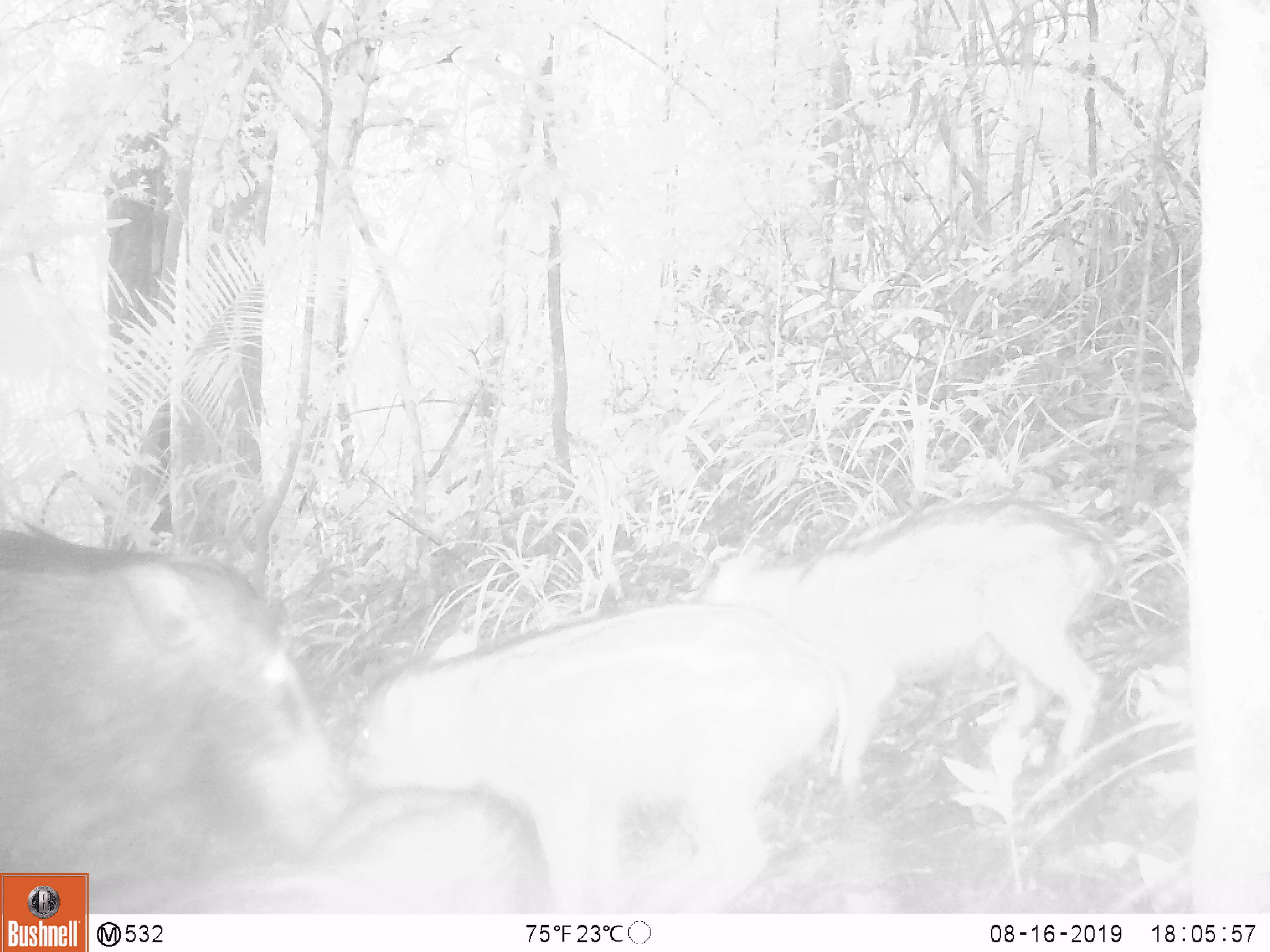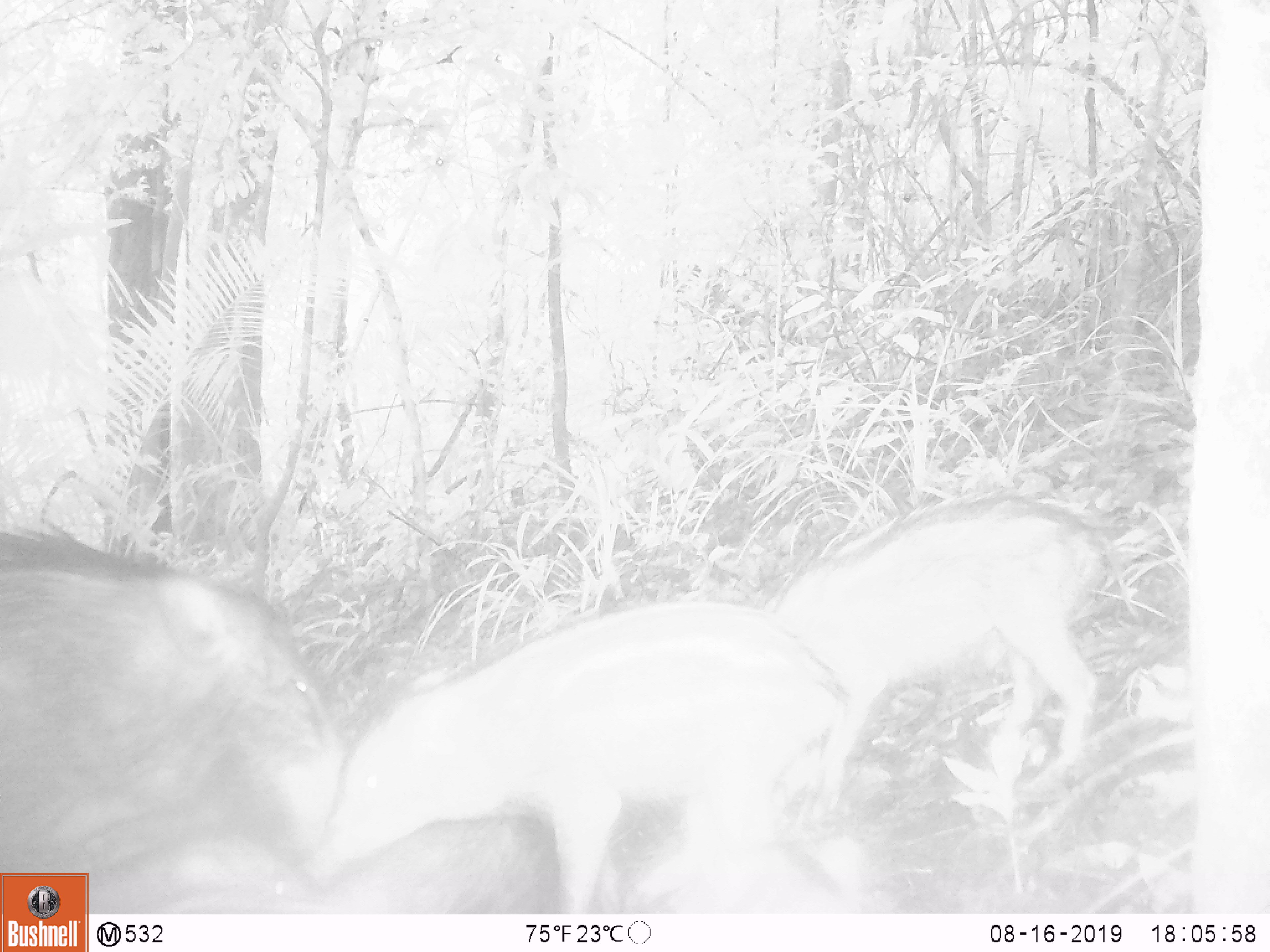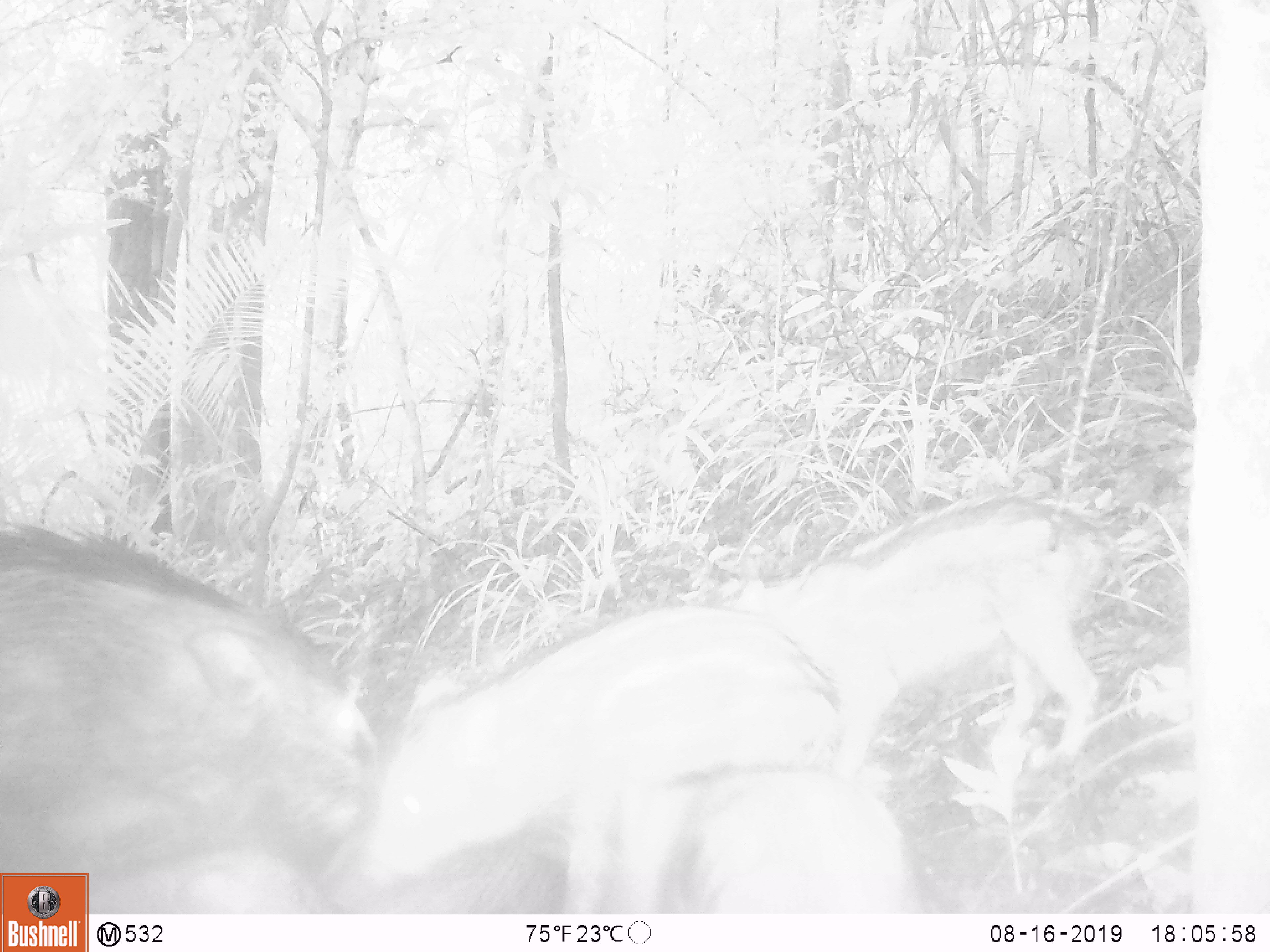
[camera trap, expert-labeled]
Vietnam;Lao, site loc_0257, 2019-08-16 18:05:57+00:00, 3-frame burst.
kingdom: Animalia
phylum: Chordata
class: Mammalia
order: Artiodactyla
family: Suidae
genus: Sus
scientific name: Sus scrofa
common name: eurasian wild pig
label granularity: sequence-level